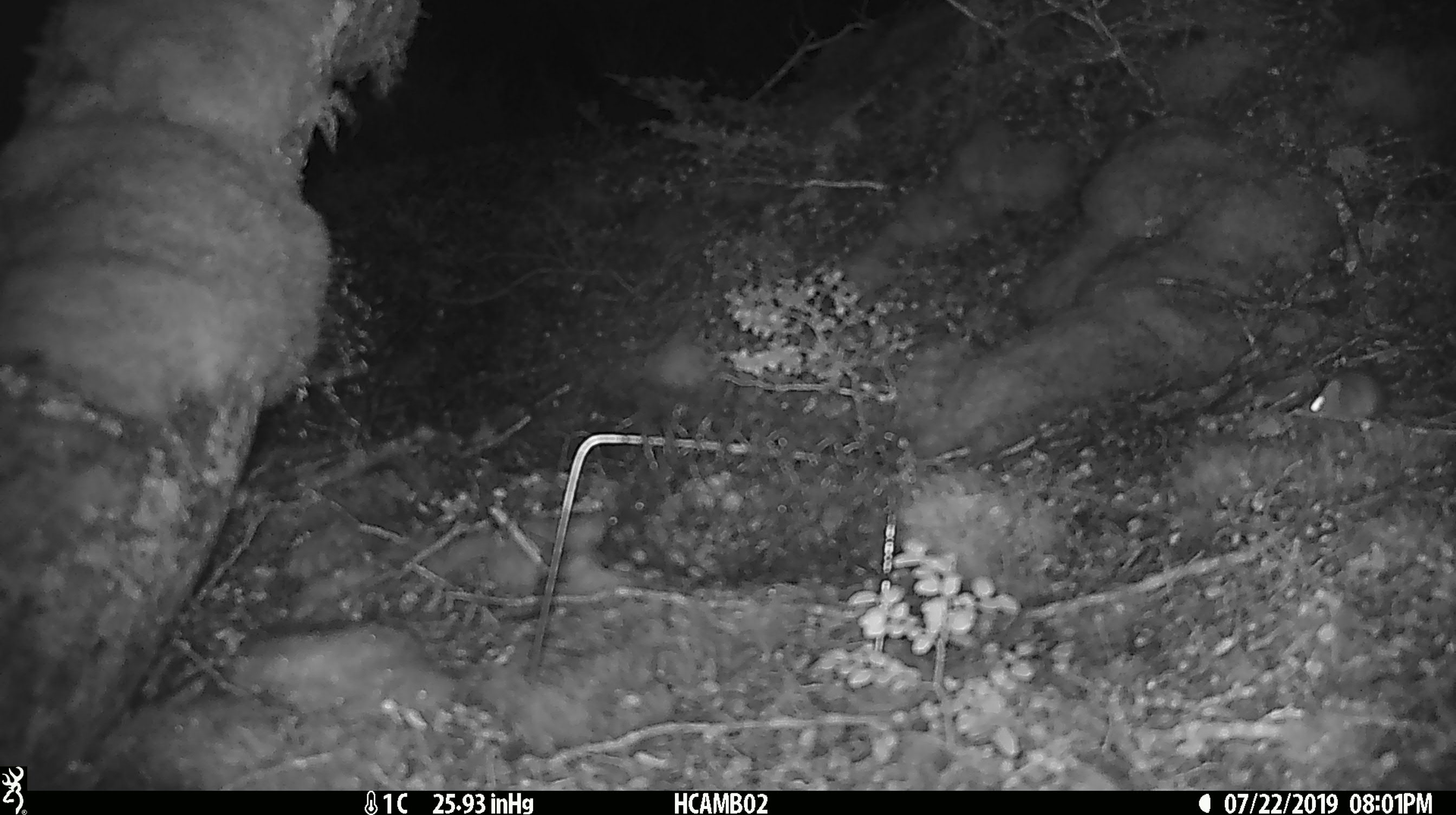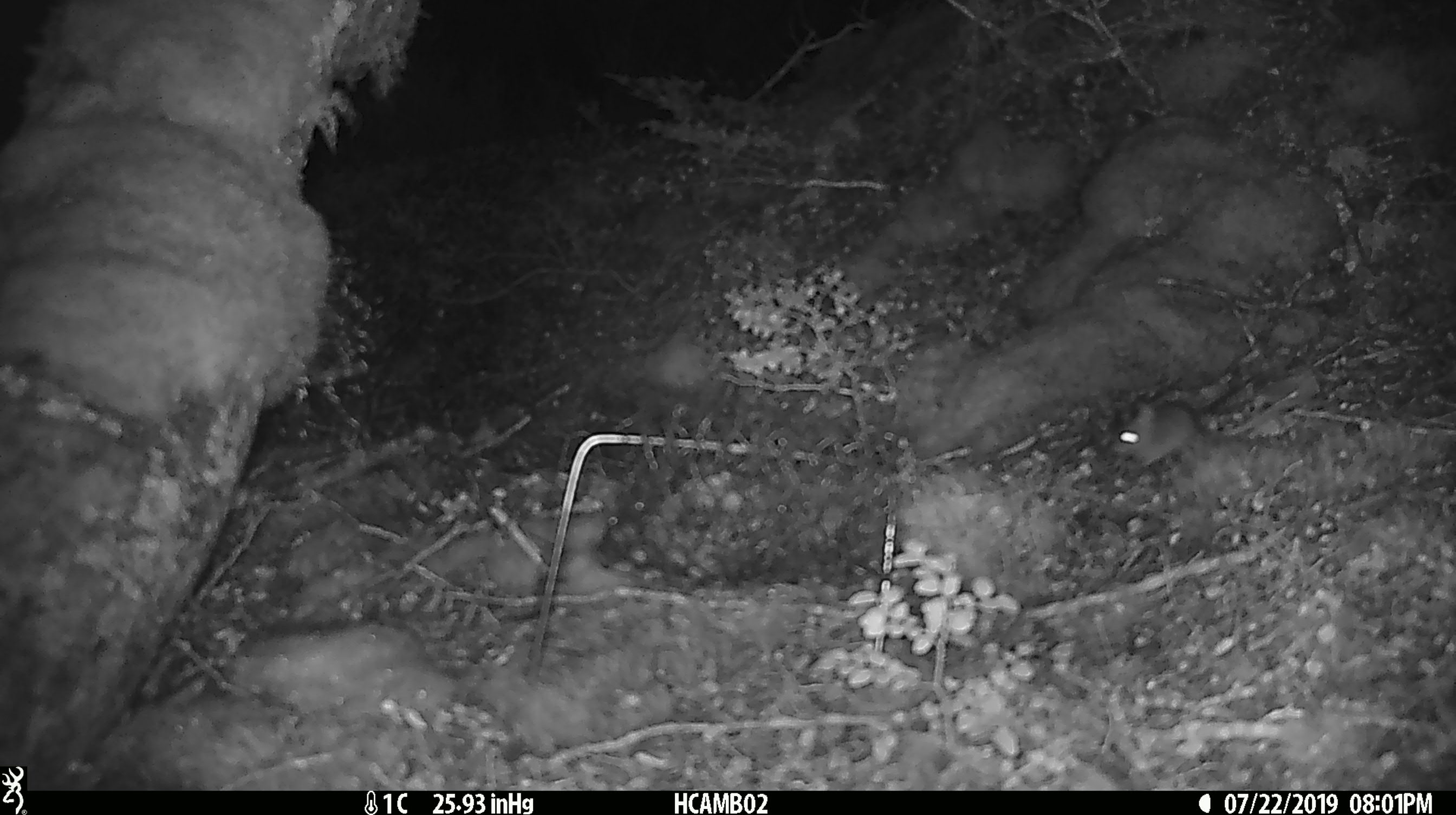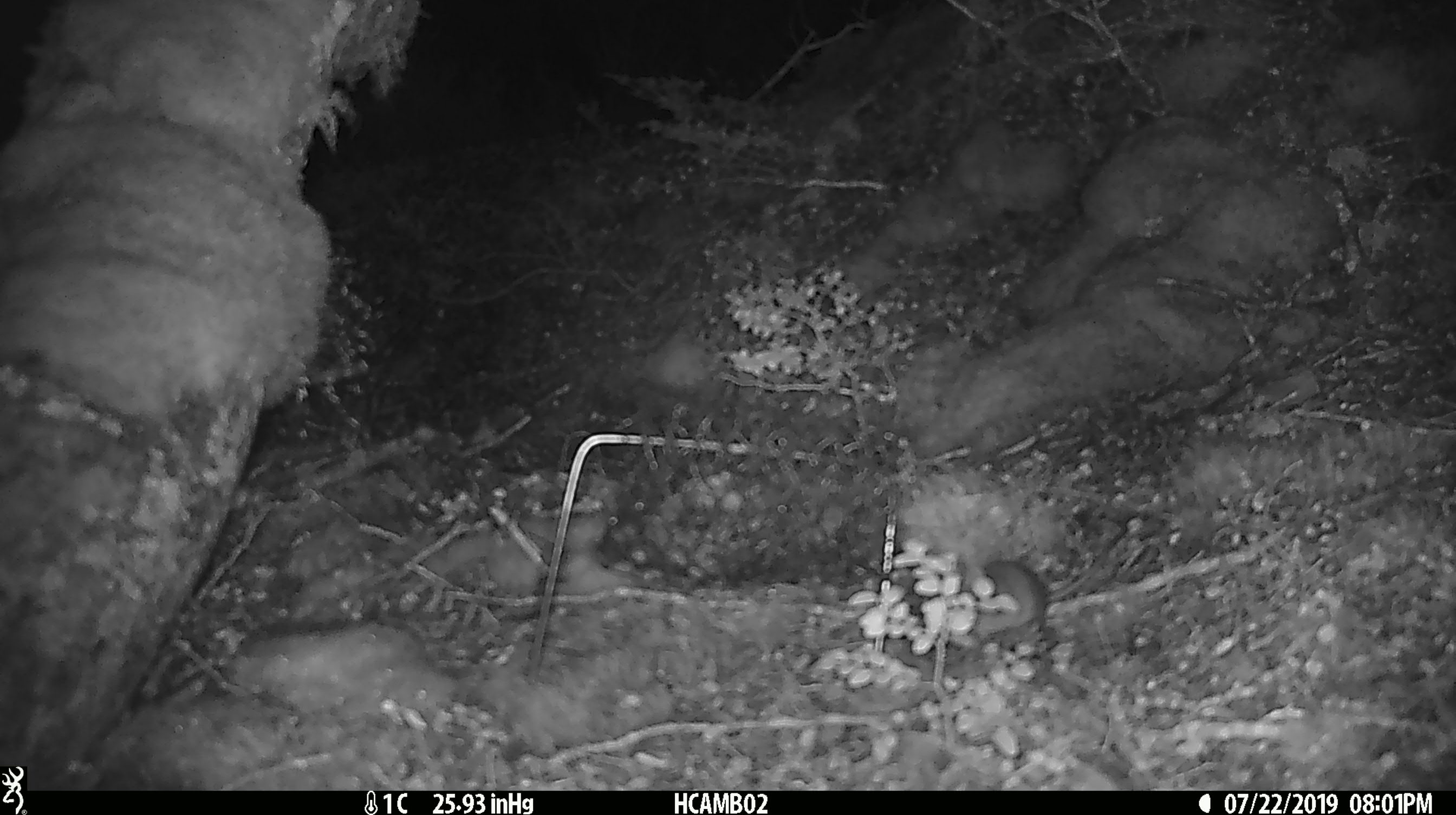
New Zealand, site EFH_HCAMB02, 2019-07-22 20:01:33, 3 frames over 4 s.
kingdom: Animalia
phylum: Chordata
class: Mammalia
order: Rodentia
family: Muridae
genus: Mus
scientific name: Mus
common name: mouse